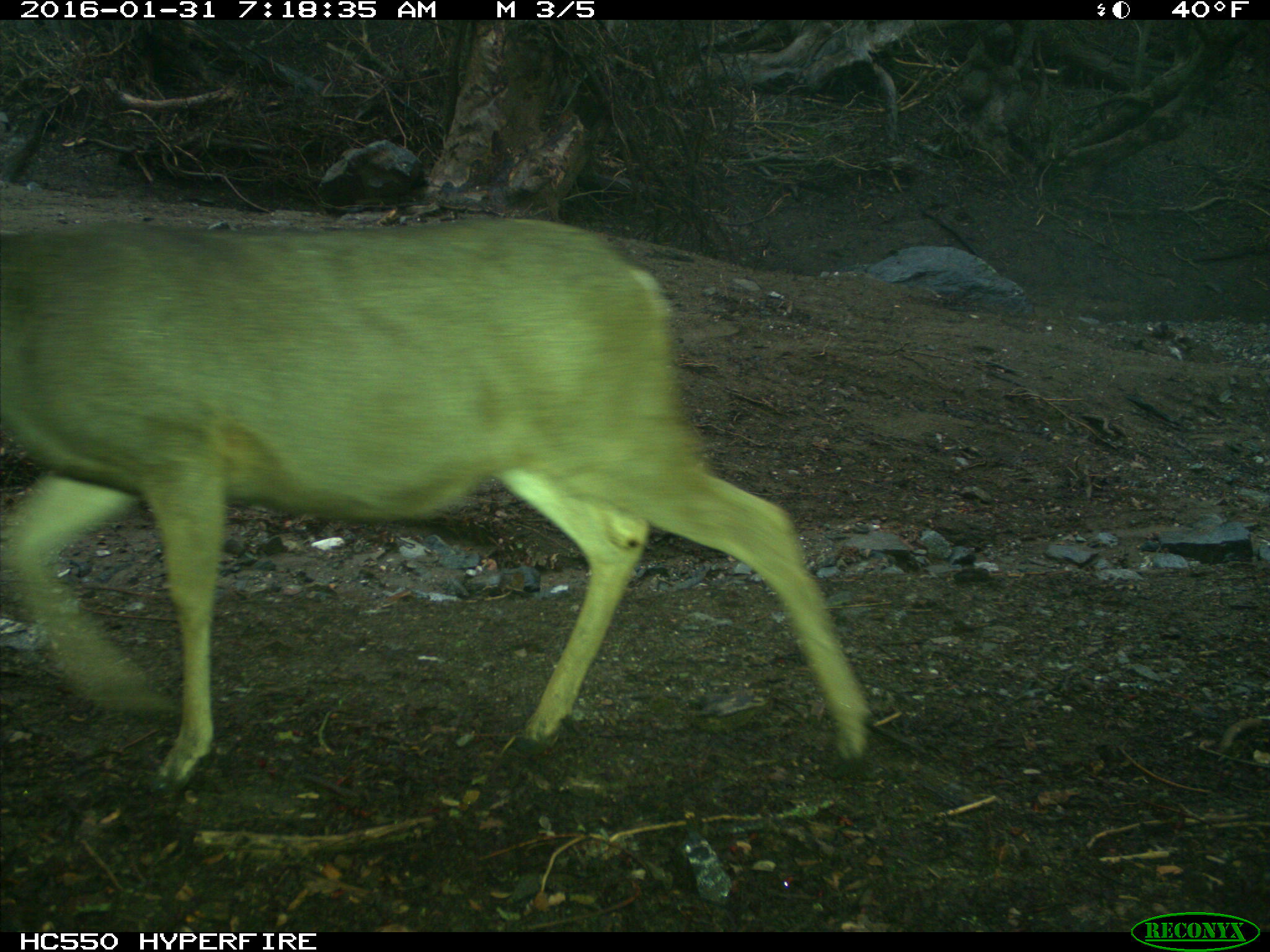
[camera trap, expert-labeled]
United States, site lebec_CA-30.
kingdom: Animalia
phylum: Chordata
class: Mammalia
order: Artiodactyla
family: Cervidae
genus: Odocoileus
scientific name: Odocoileus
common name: deer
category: unidentified deer